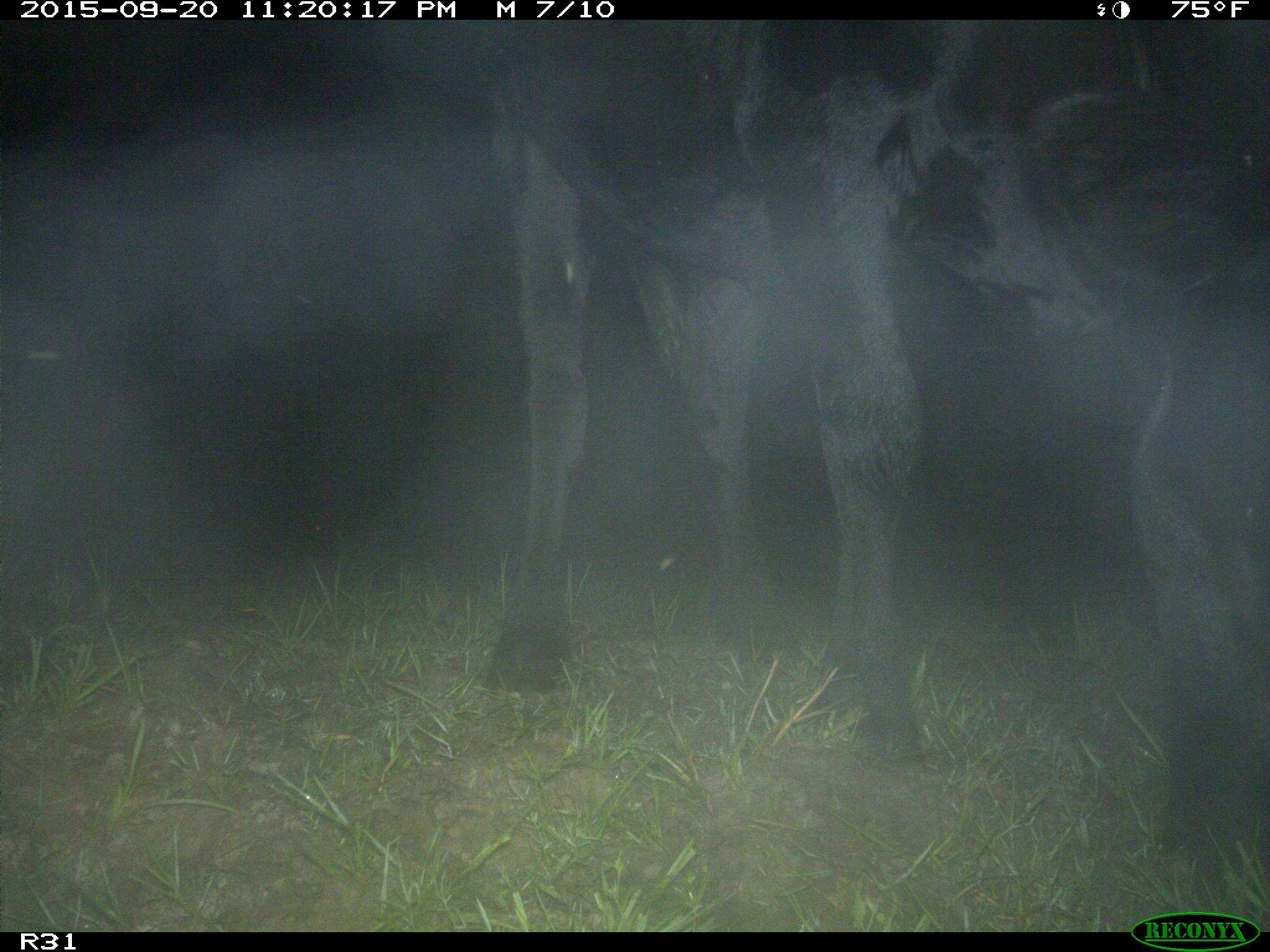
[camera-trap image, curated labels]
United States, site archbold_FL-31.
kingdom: Animalia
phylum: Chordata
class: Mammalia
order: Artiodactyla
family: Bovidae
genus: Bos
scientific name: Bos taurus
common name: domestic cow